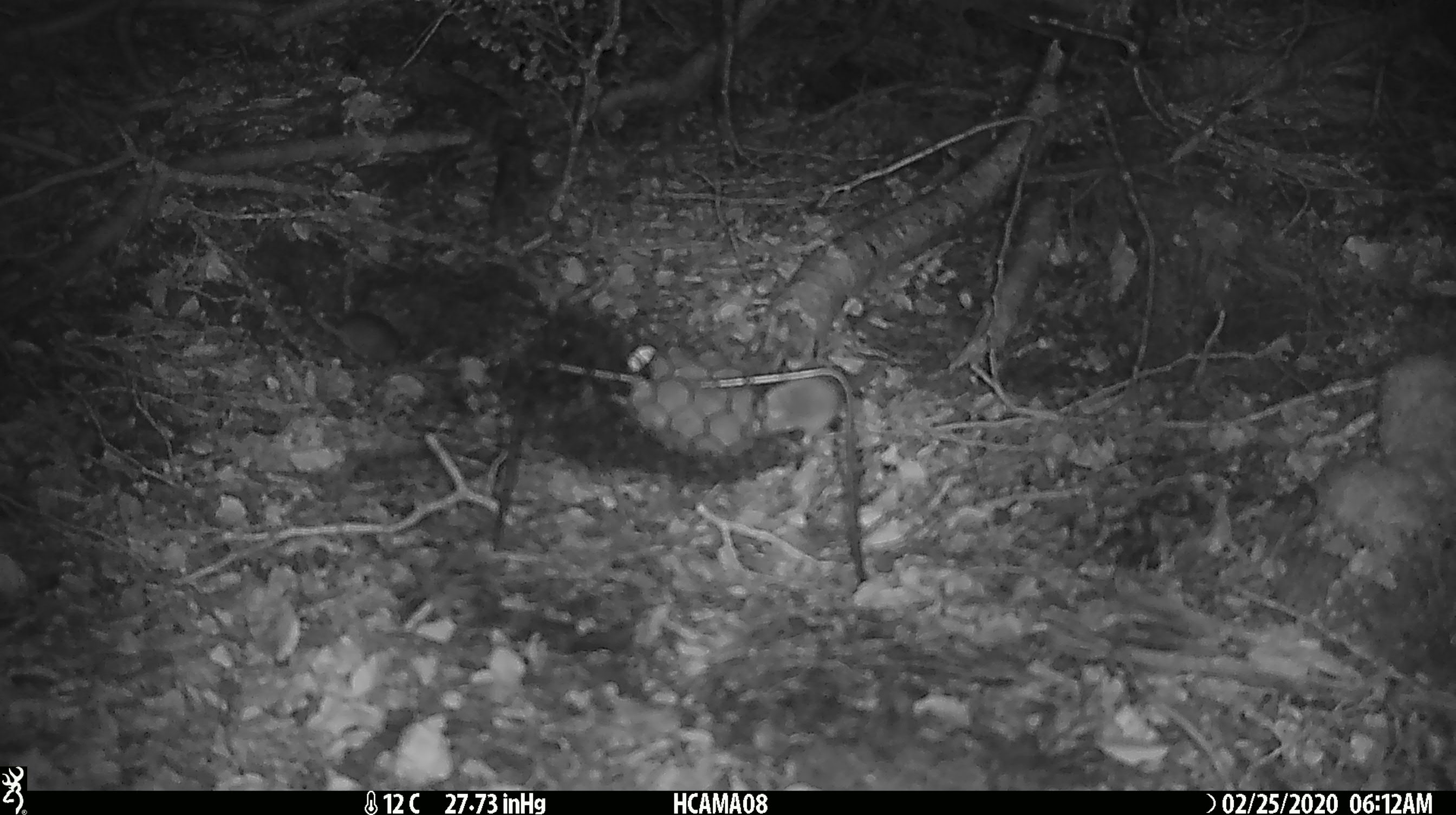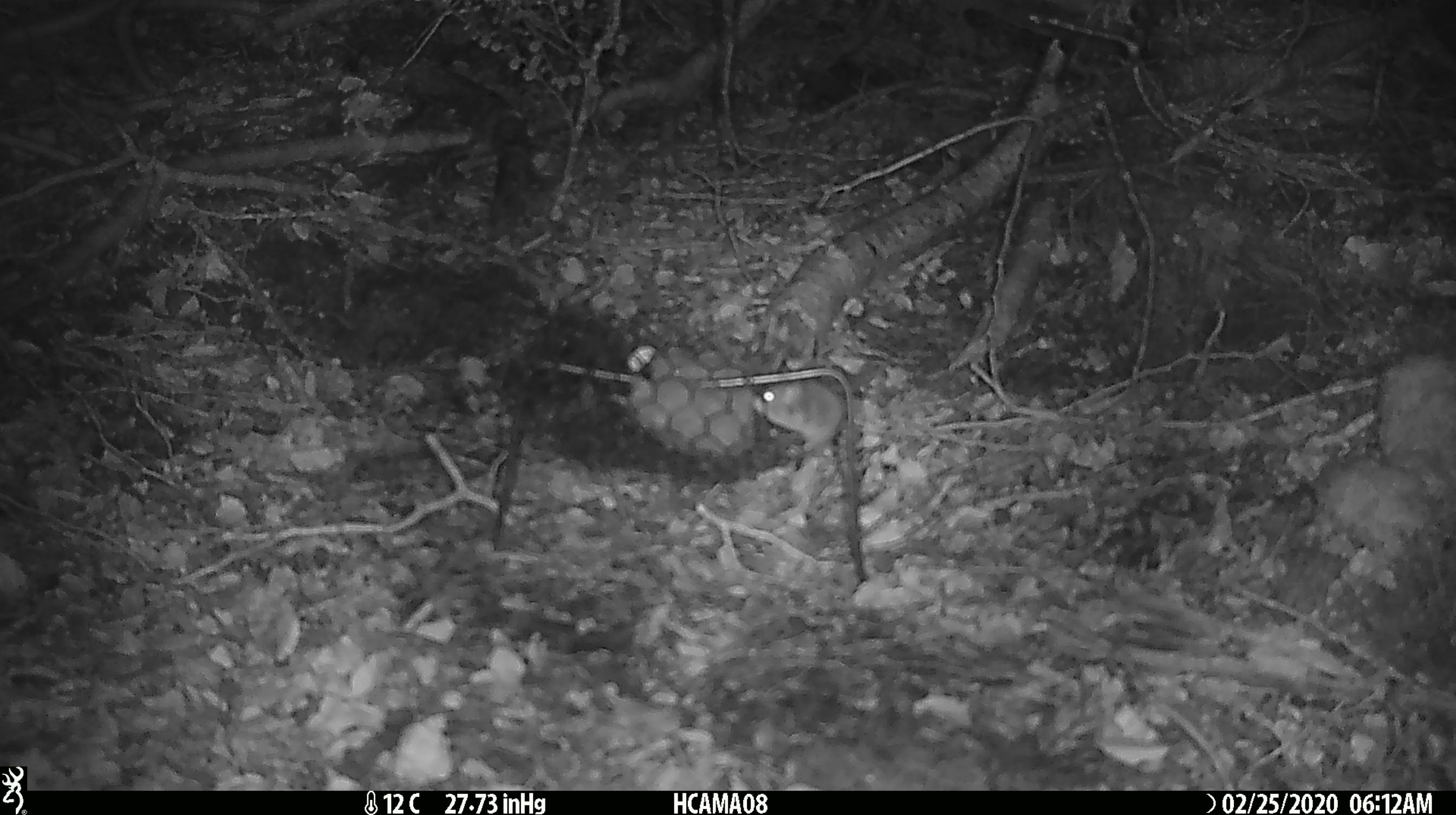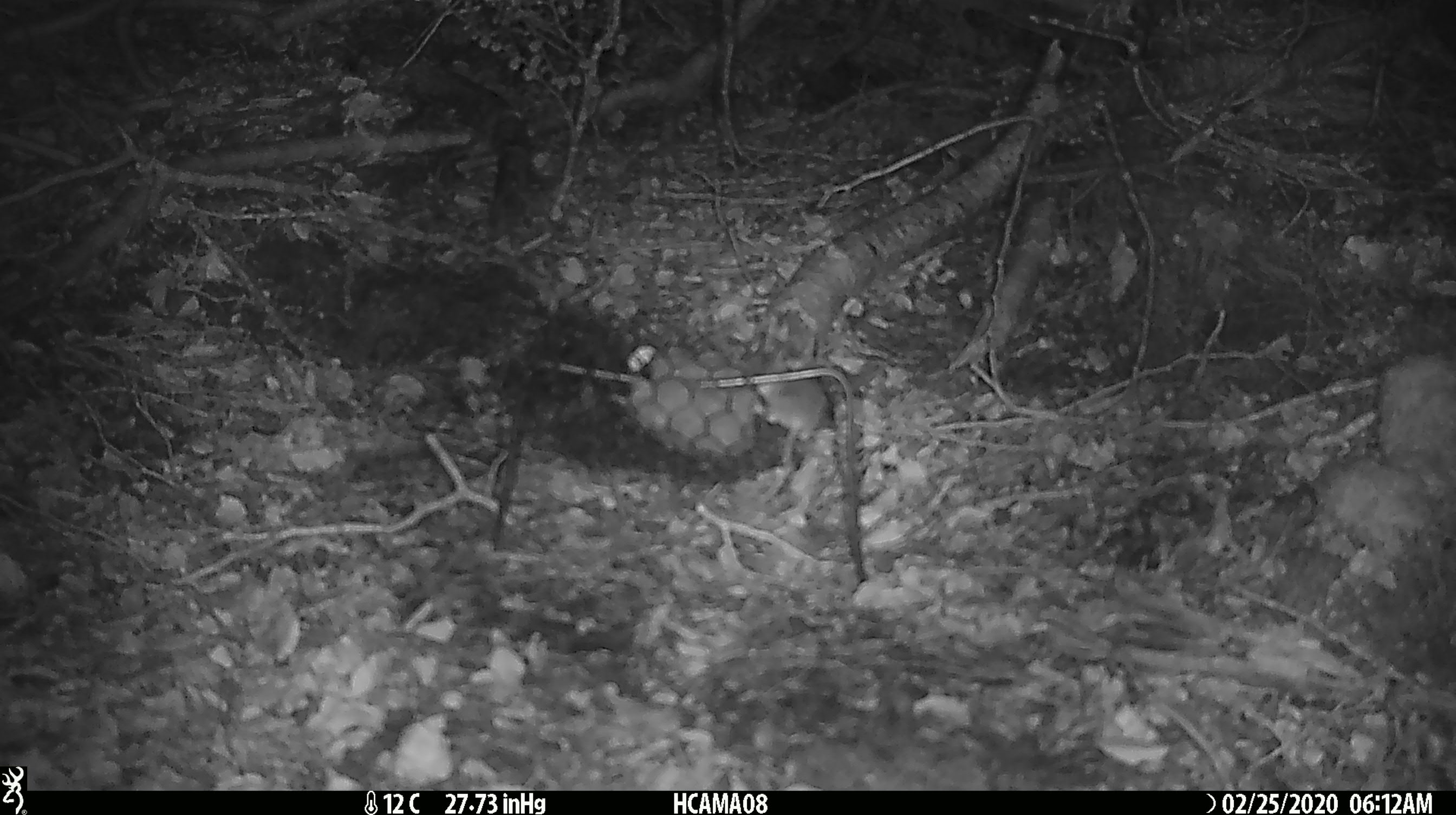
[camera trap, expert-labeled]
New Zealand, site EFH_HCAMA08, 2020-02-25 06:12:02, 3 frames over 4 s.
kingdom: Animalia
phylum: Chordata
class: Mammalia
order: Rodentia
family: Muridae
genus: Mus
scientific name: Mus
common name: mouse